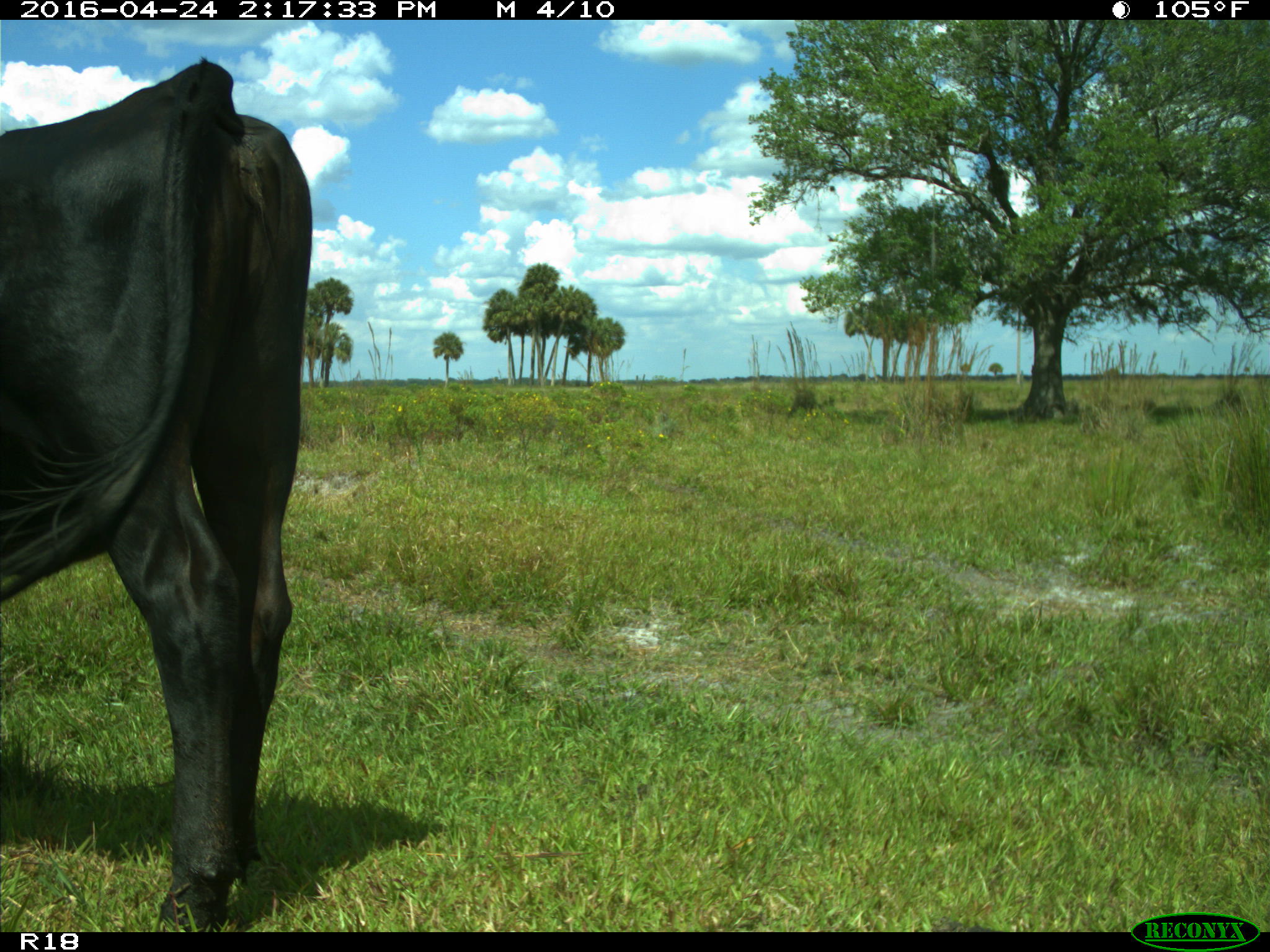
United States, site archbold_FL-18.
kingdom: Animalia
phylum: Chordata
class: Mammalia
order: Artiodactyla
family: Bovidae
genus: Bos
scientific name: Bos taurus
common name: domestic cow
Bos taurus (domestic cow).